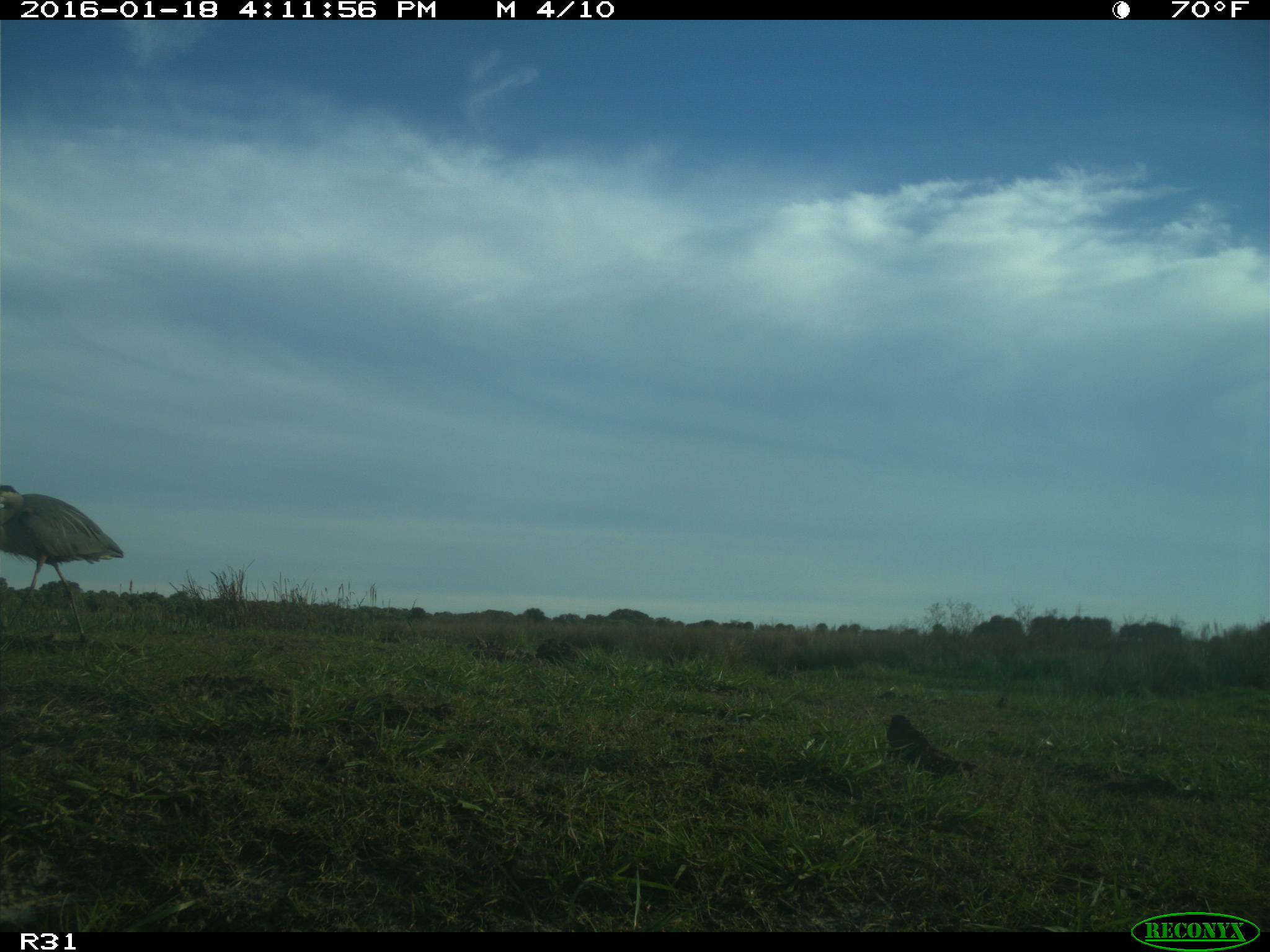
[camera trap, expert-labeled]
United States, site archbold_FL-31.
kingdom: Animalia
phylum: Chordata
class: Aves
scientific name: Aves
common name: birds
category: unidentified bird